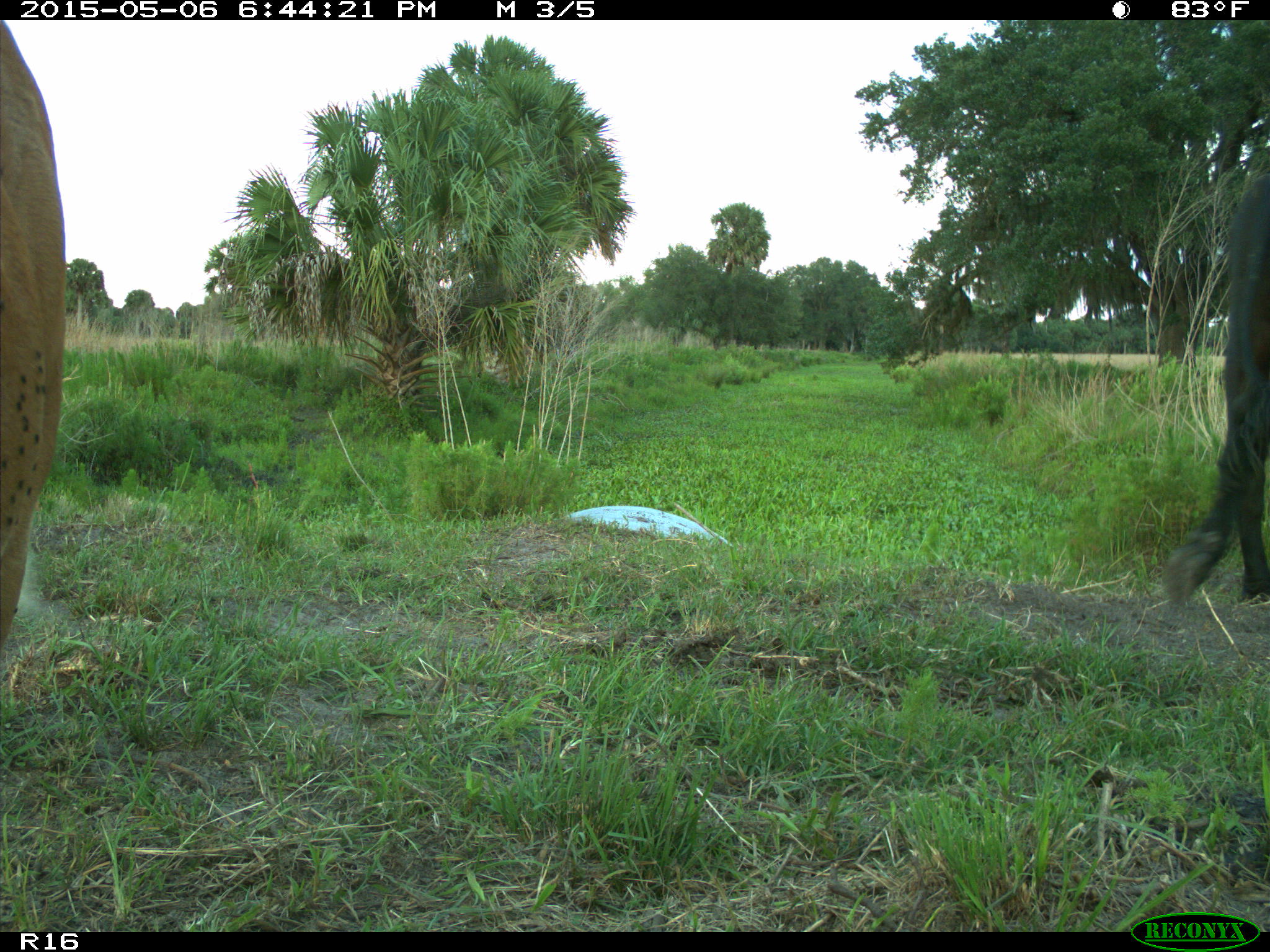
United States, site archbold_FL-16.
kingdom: Animalia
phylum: Chordata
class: Mammalia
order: Artiodactyla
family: Bovidae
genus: Bos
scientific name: Bos taurus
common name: domestic cow